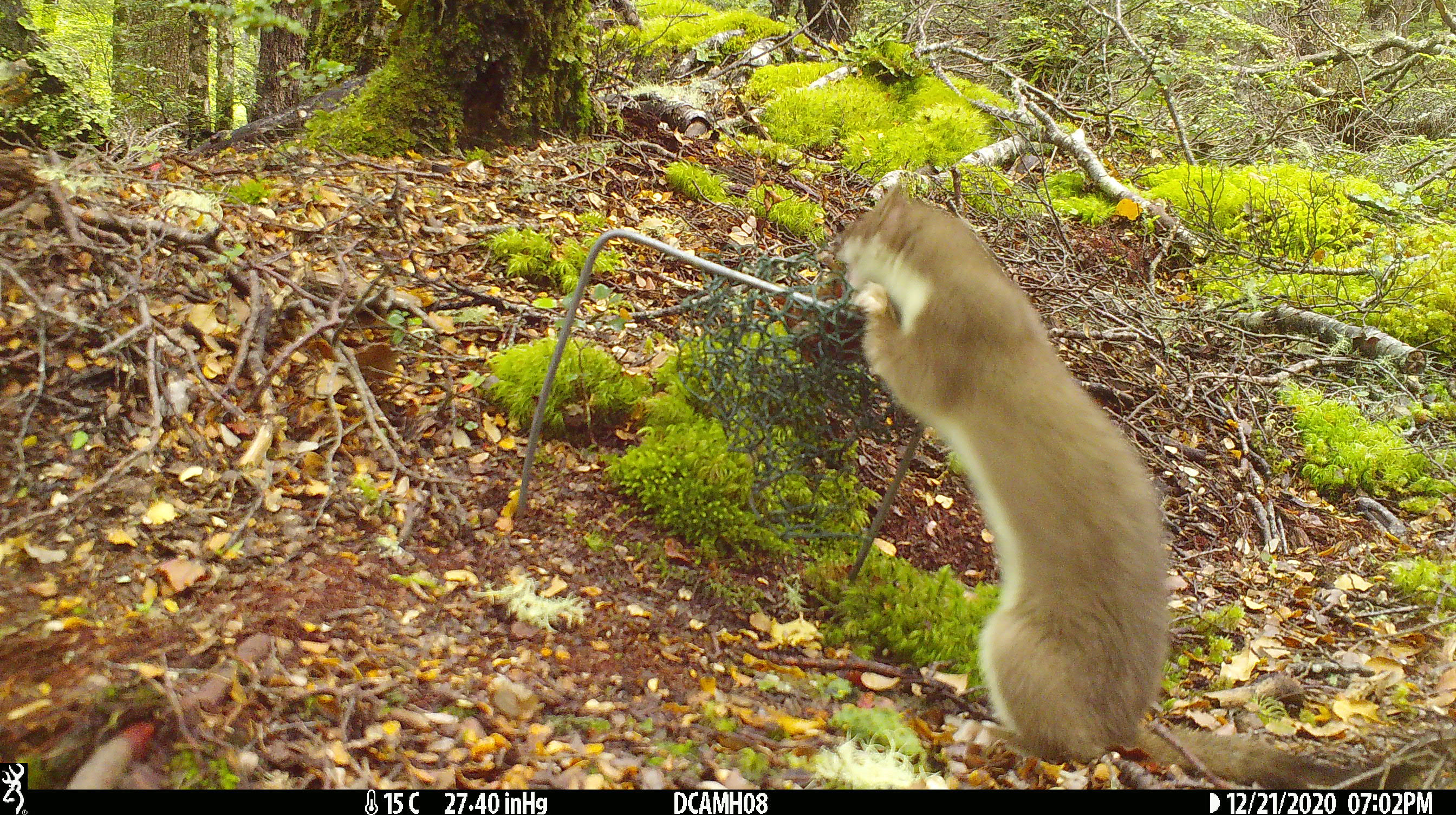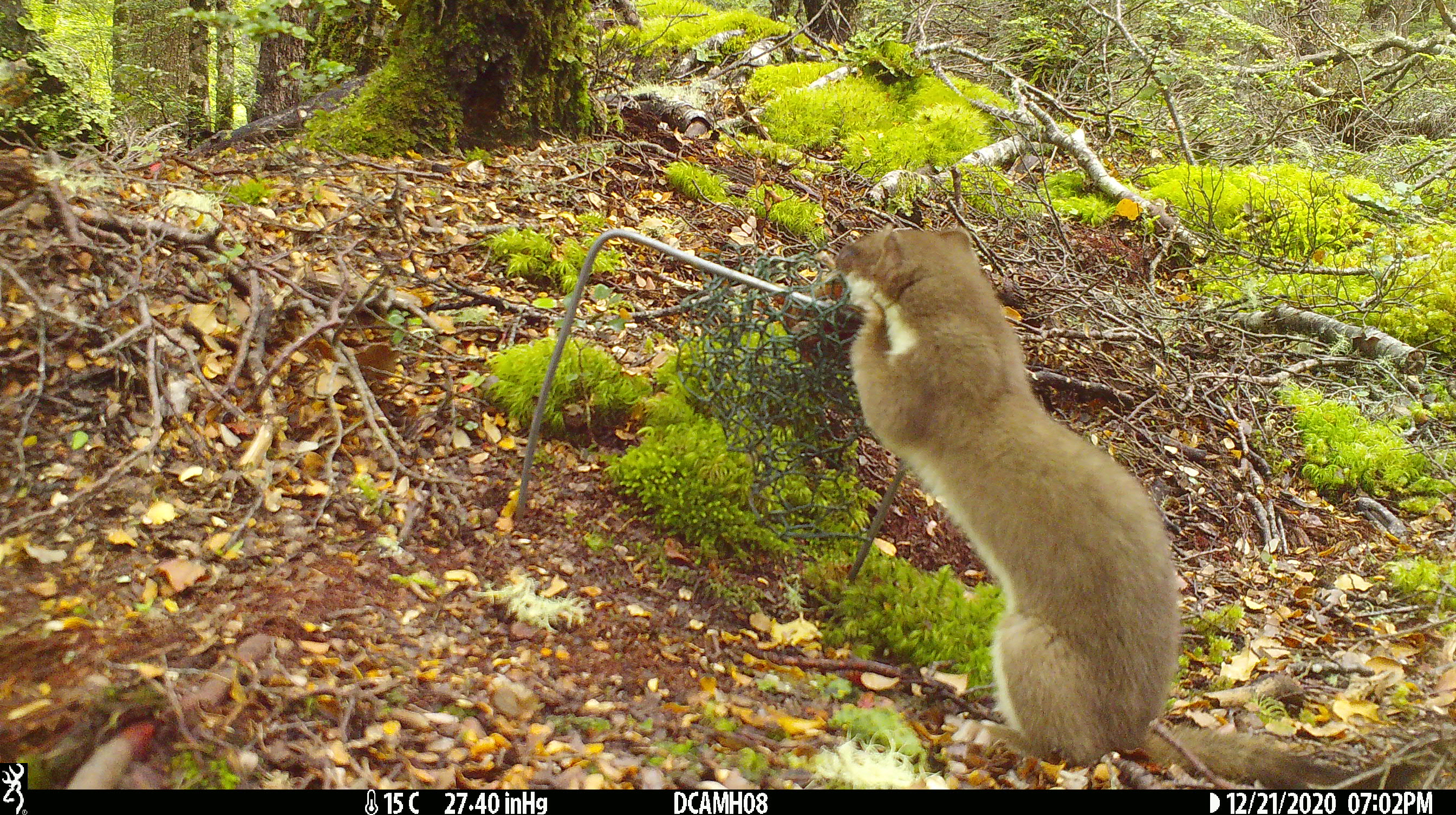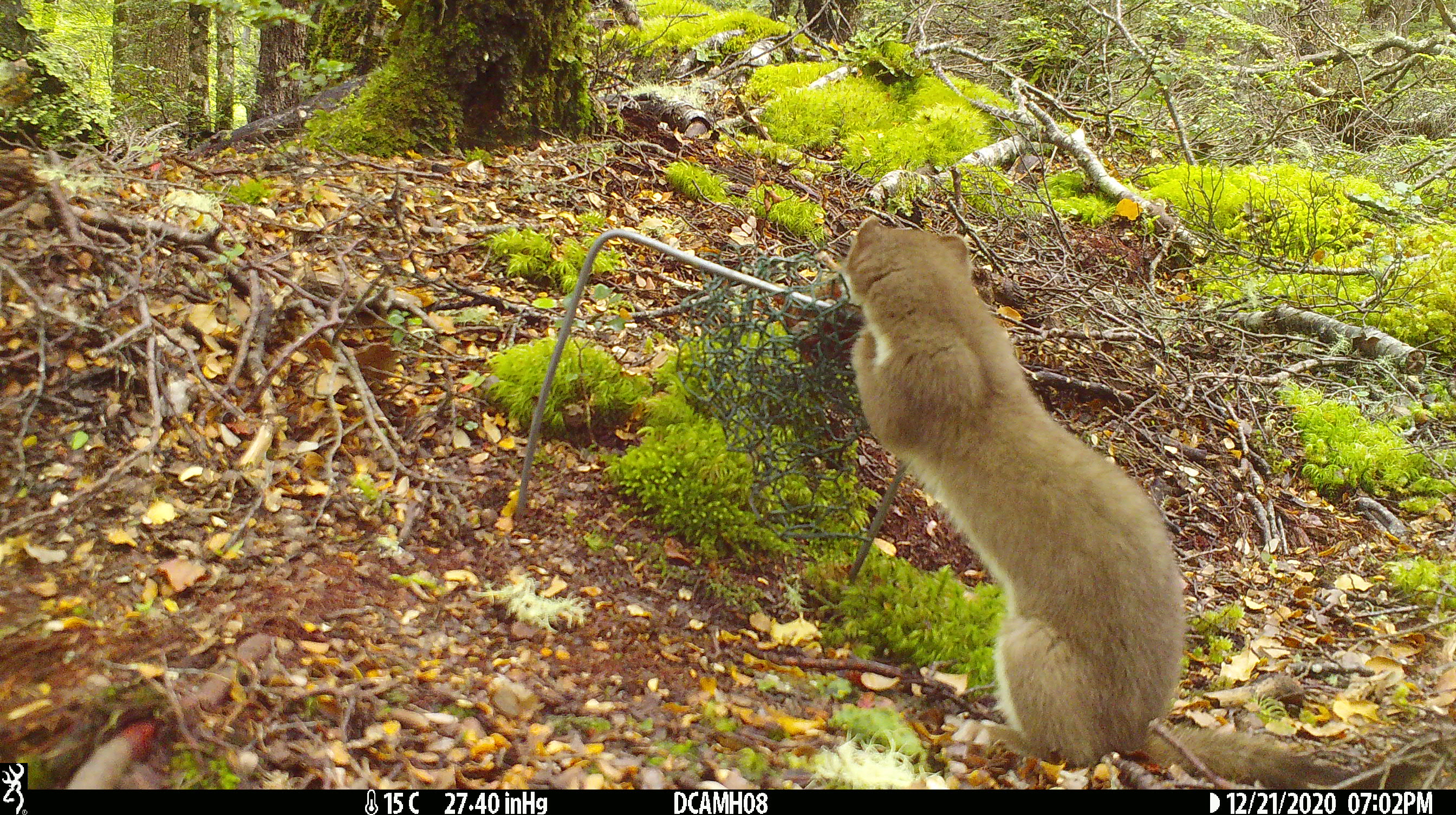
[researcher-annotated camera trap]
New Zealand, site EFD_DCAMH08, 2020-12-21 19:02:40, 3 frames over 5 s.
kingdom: Animalia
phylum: Chordata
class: Mammalia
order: Carnivora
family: Mustelidae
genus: Mustela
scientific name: Mustela erminea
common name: stoat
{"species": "stoat (Mustela erminea)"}